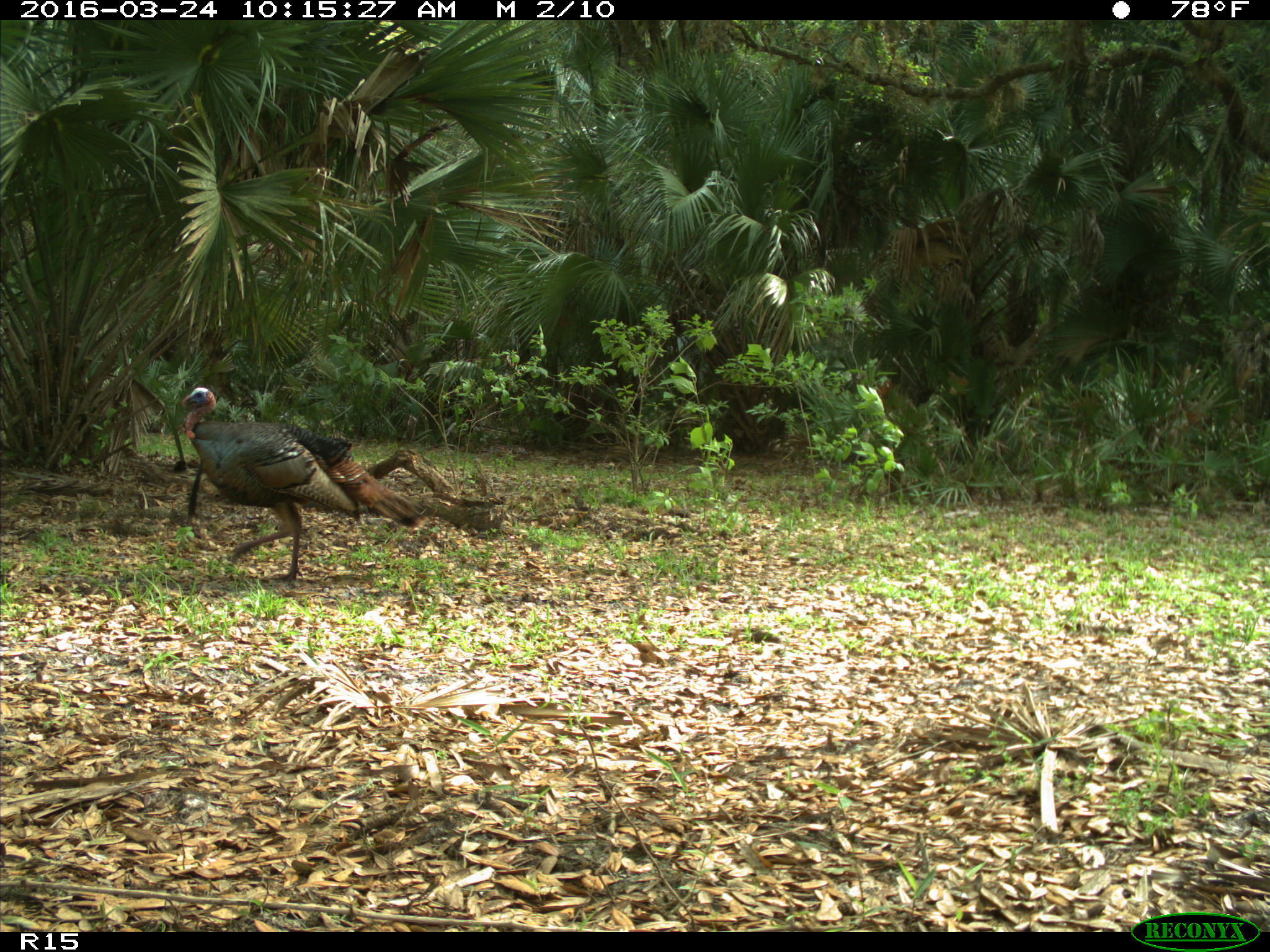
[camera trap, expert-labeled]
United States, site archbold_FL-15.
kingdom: Animalia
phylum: Chordata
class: Aves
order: Galliformes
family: Phasianidae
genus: Meleagris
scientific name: Meleagris gallopavo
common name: wild turkey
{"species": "Meleagris gallopavo (wild turkey)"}